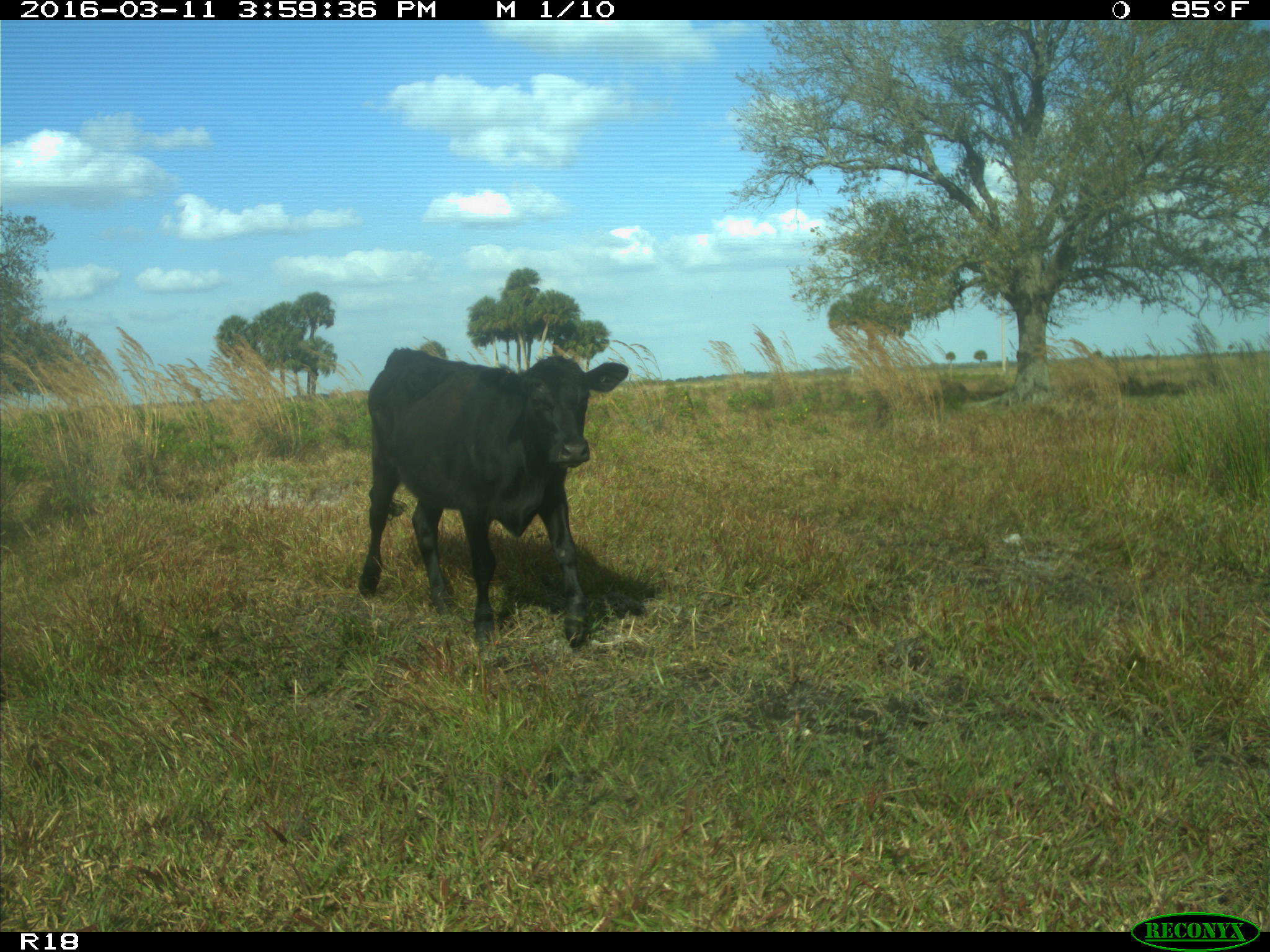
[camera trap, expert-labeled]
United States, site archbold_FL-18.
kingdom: Animalia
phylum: Chordata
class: Mammalia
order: Artiodactyla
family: Bovidae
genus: Bos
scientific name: Bos taurus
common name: domestic cow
Bos taurus (domestic cow).